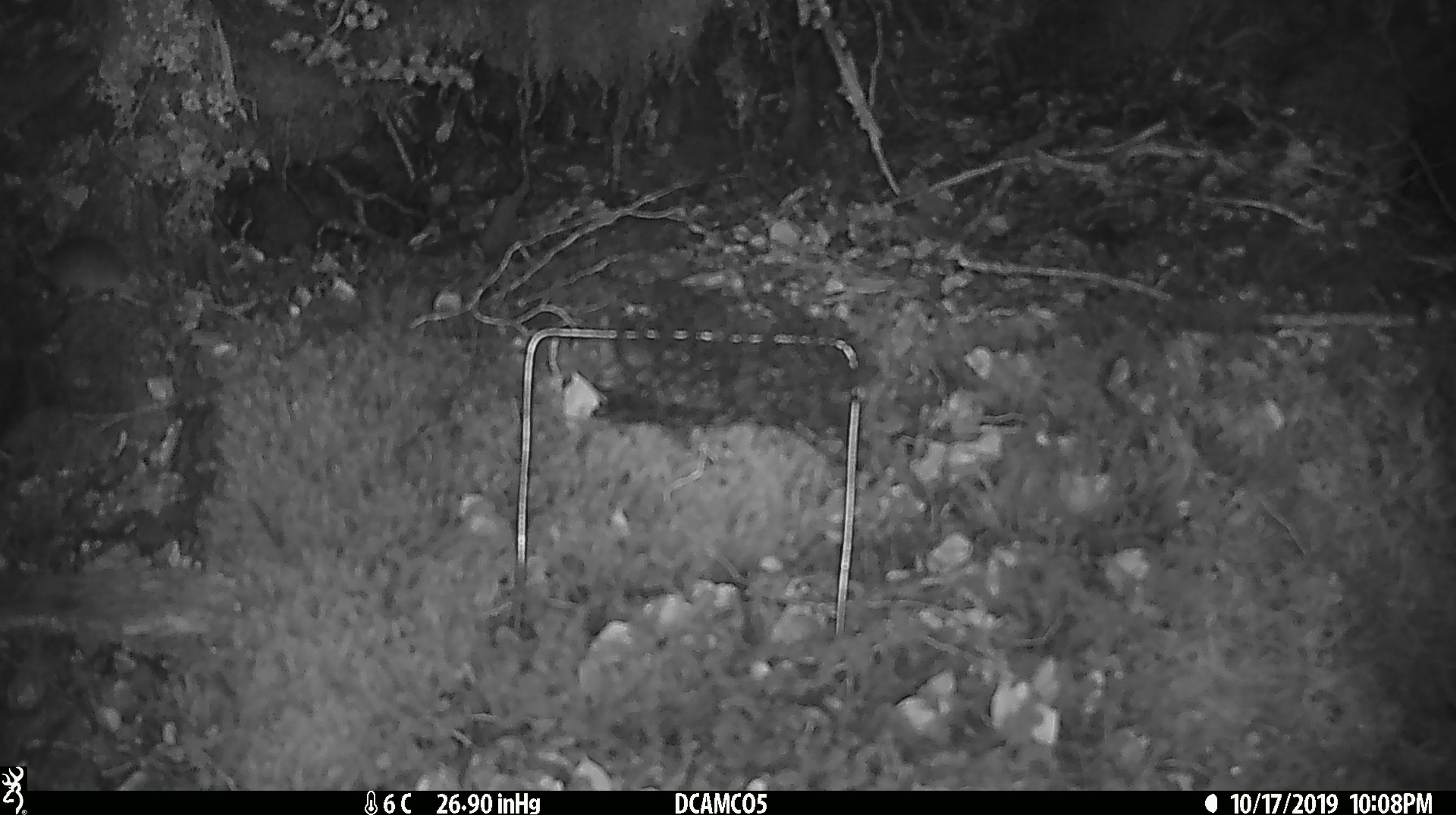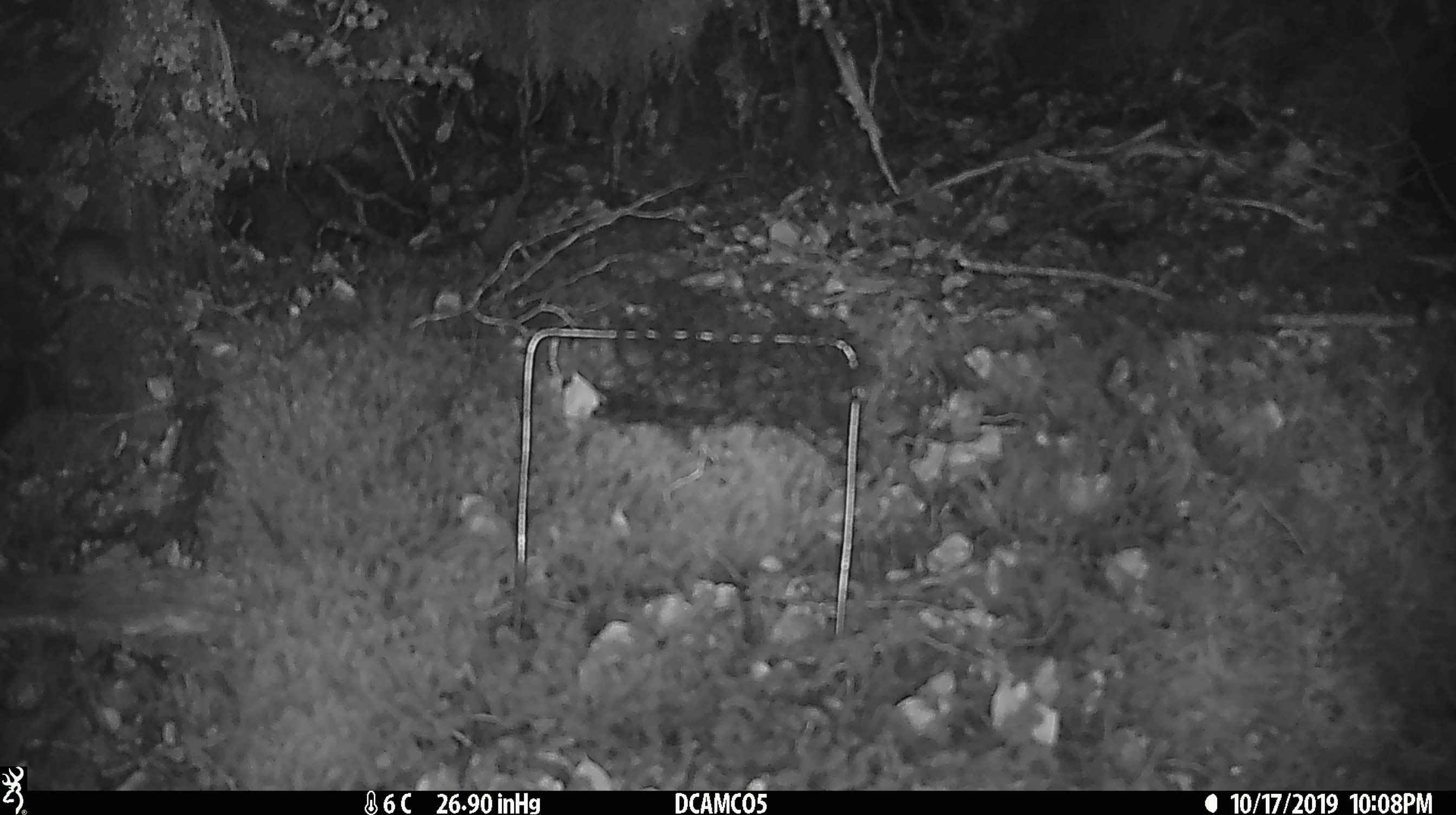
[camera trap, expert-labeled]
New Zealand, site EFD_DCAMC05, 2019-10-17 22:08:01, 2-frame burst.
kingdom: Animalia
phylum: Chordata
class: Mammalia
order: Rodentia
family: Muridae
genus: Mus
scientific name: Mus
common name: mouse